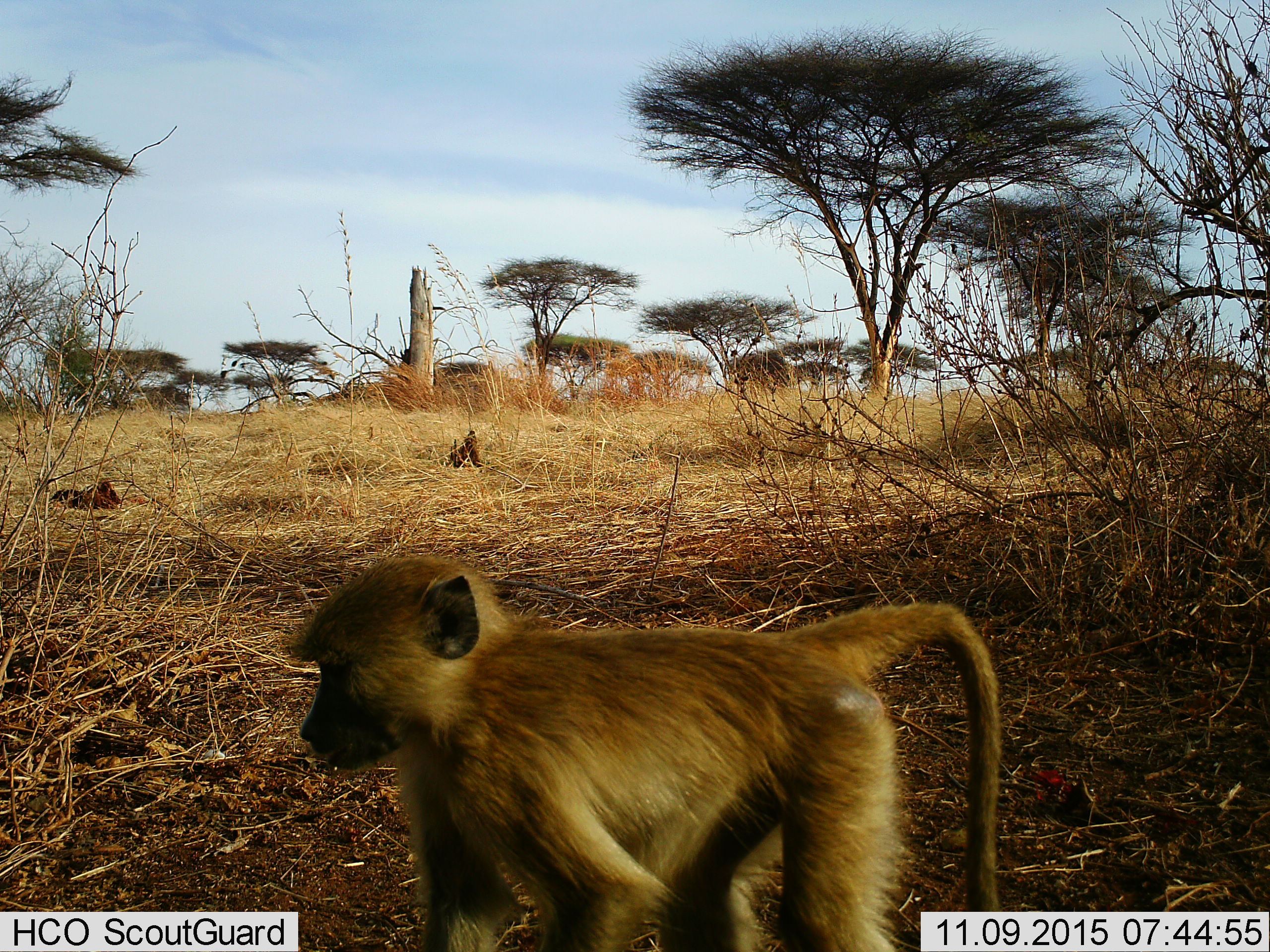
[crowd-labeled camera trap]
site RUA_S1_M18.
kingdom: Animalia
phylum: Chordata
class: Mammalia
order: Primates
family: Cercopithecidae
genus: Papio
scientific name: Papio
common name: baboon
Baboon (Papio), count 1. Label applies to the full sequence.